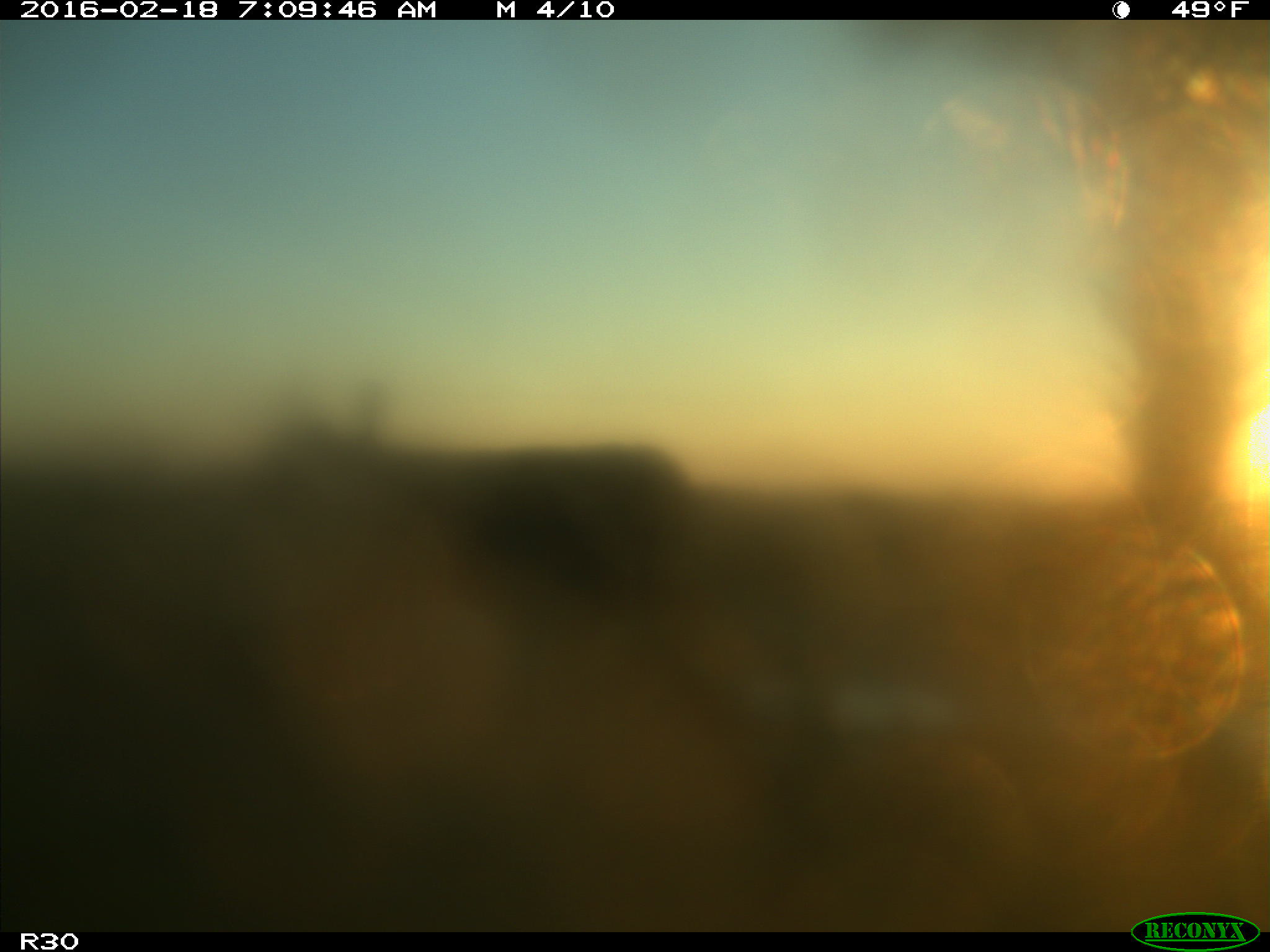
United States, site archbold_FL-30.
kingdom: Animalia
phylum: Chordata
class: Mammalia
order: Artiodactyla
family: Bovidae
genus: Bos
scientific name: Bos taurus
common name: domestic cow